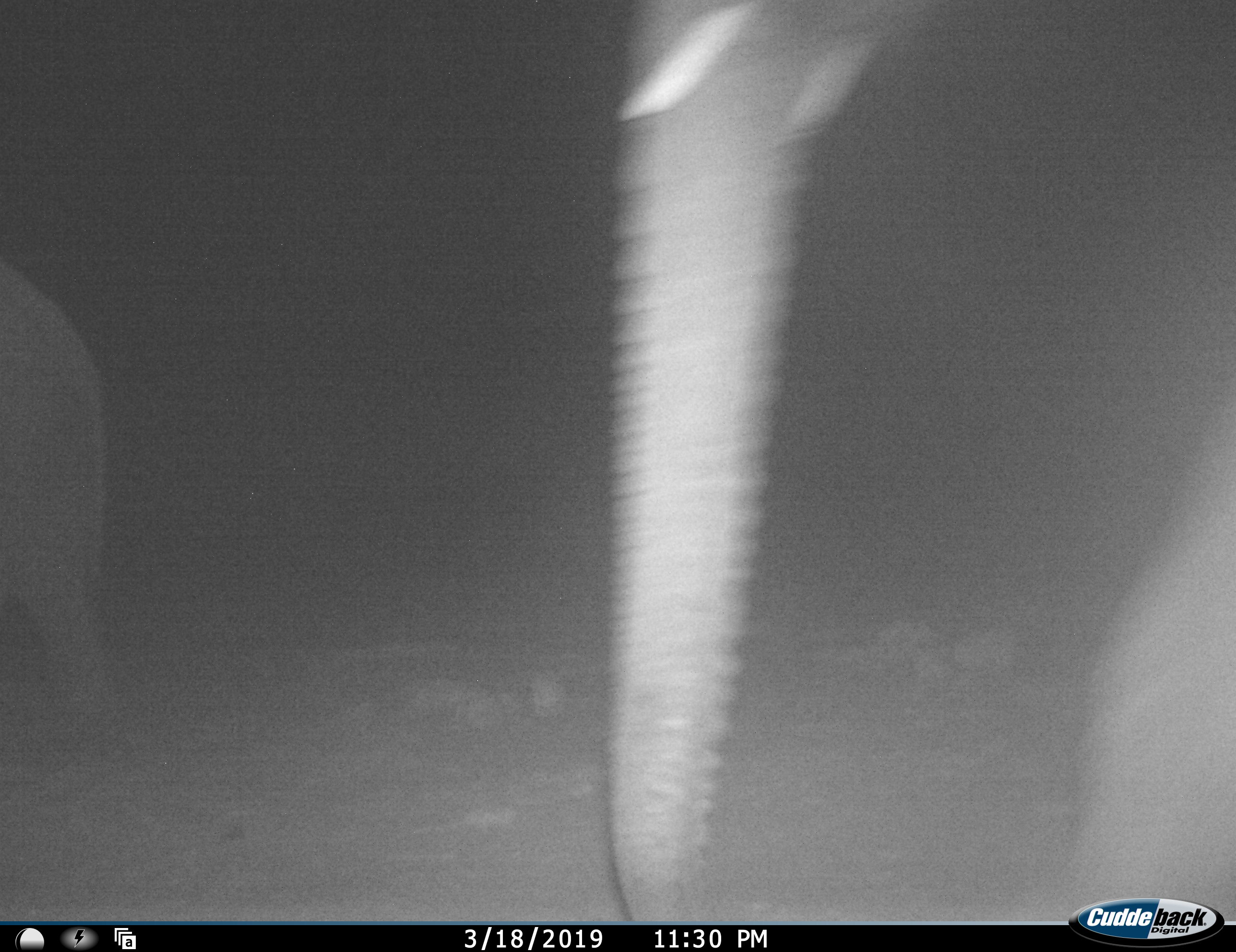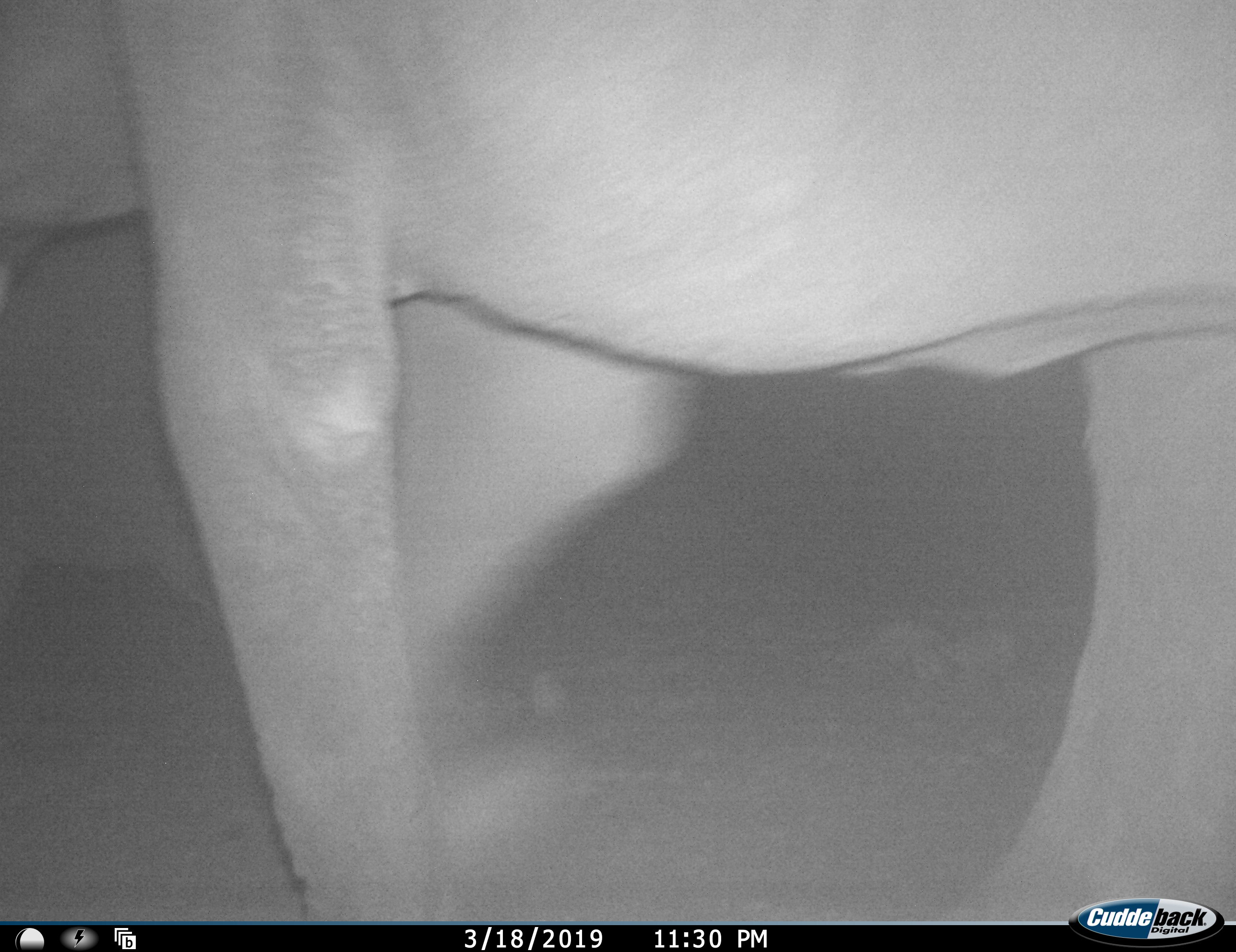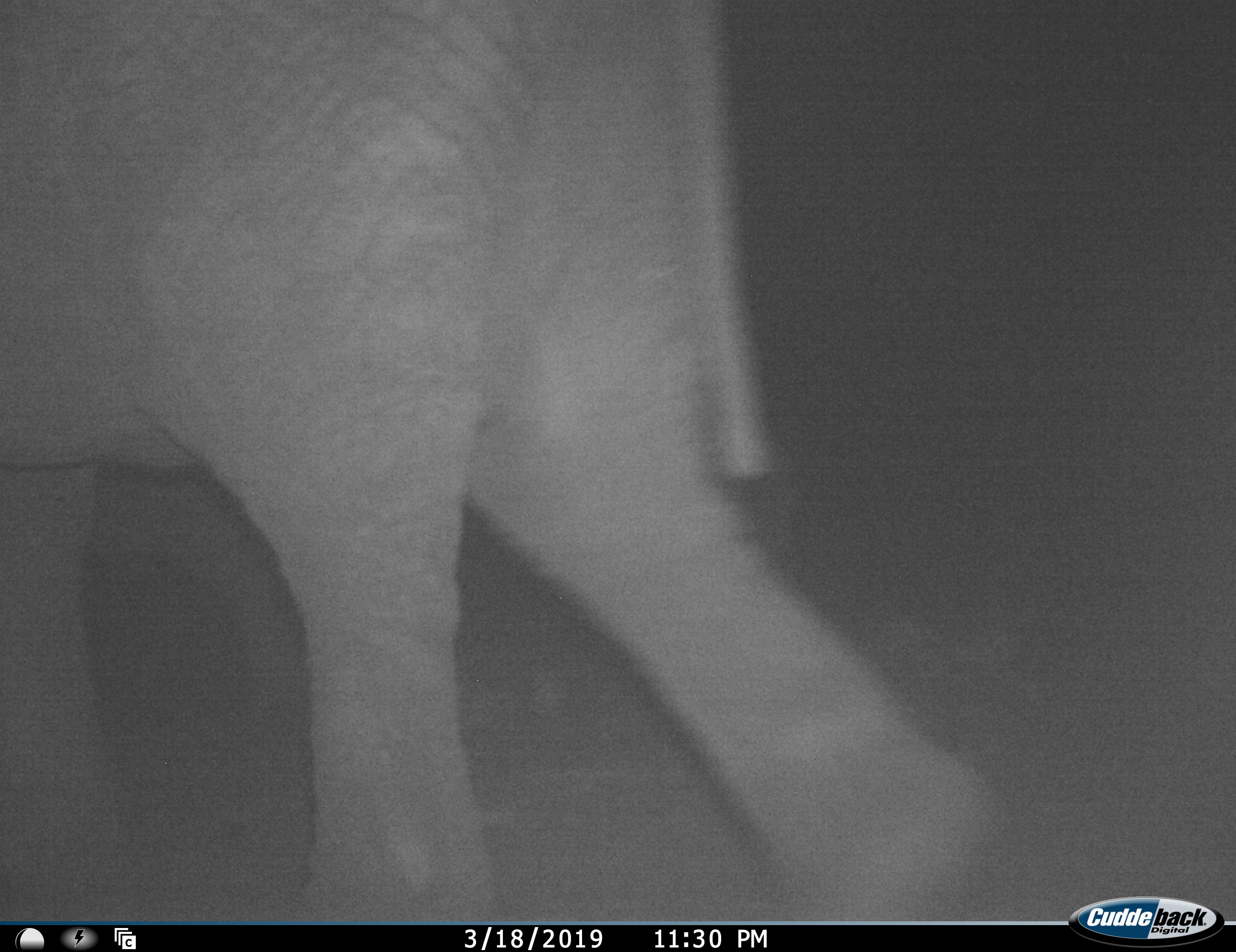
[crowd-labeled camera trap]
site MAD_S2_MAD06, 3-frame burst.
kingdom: Animalia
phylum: Chordata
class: Mammalia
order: Proboscidea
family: Elephantidae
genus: Loxodonta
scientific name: Loxodonta africana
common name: african bush elephant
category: elephant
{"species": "elephant (african bush elephant) (Loxodonta africana)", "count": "2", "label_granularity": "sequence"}